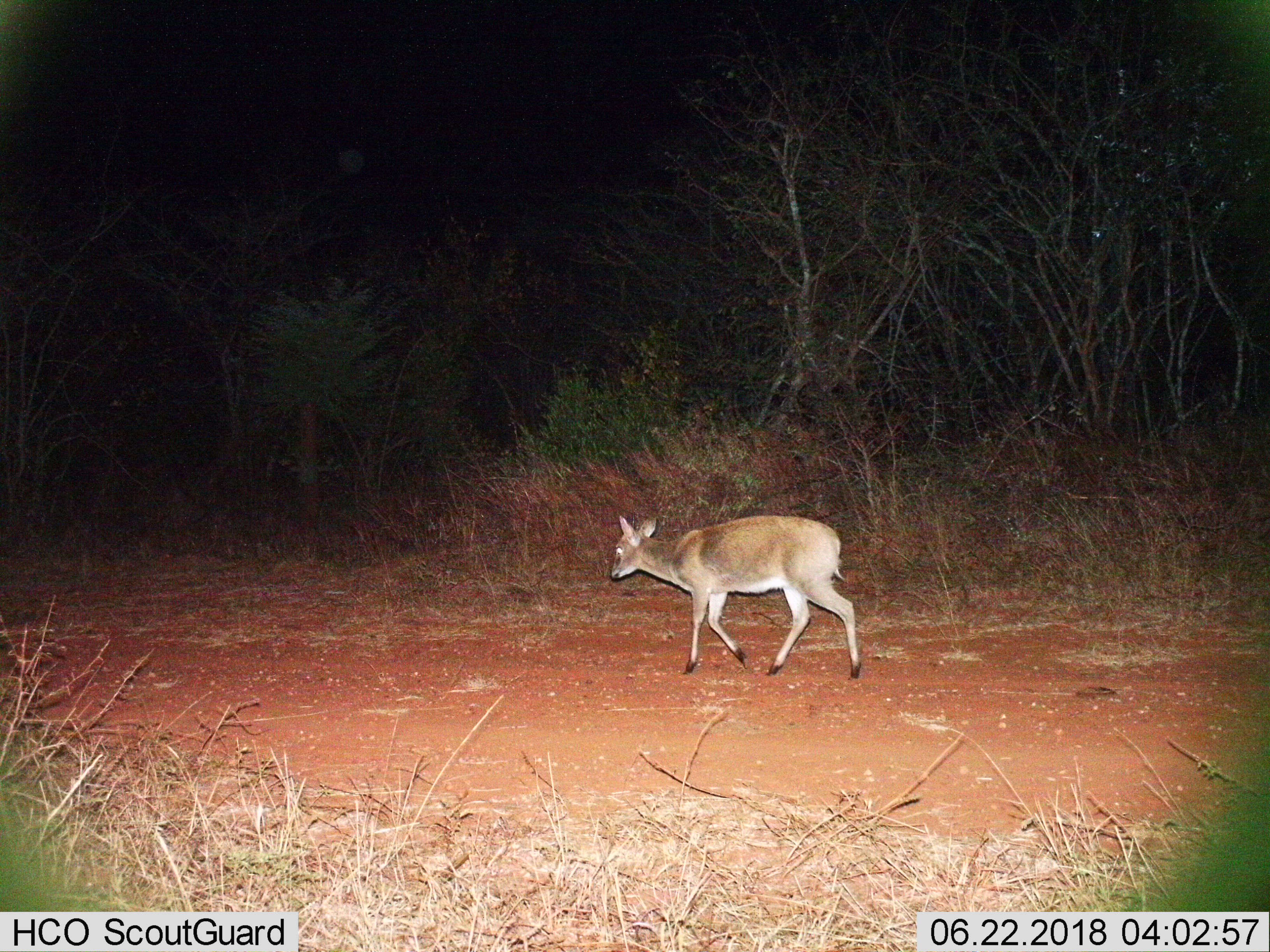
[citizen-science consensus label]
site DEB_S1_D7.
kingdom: Animalia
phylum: Chordata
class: Mammalia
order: Artiodactyla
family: Bovidae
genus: Sylvicapra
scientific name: Sylvicapra grimmia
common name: common duiker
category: duikercommongrey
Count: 1.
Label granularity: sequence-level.